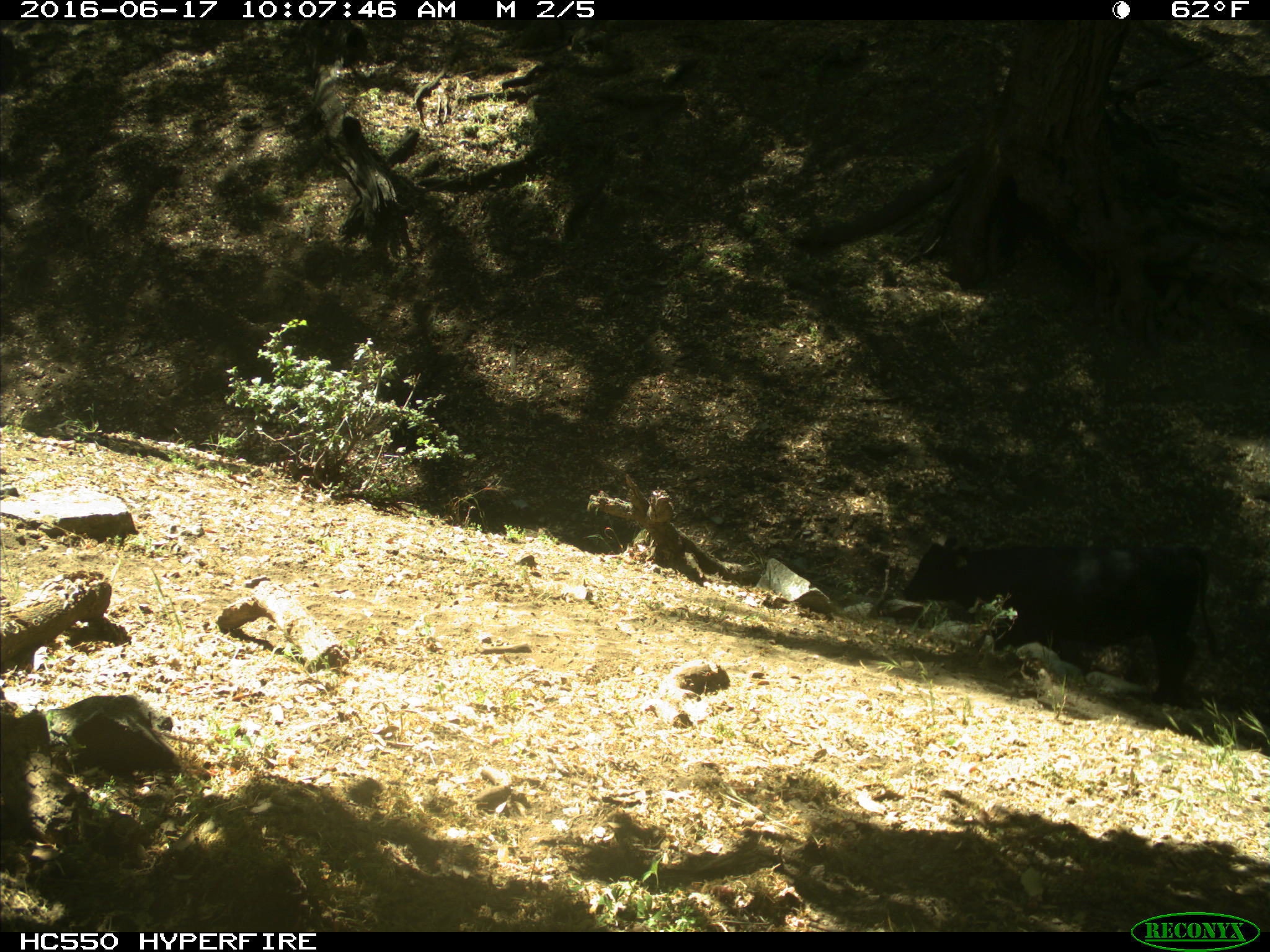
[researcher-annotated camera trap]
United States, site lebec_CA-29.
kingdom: Animalia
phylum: Chordata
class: Mammalia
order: Artiodactyla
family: Bovidae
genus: Bos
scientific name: Bos taurus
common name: domestic cow